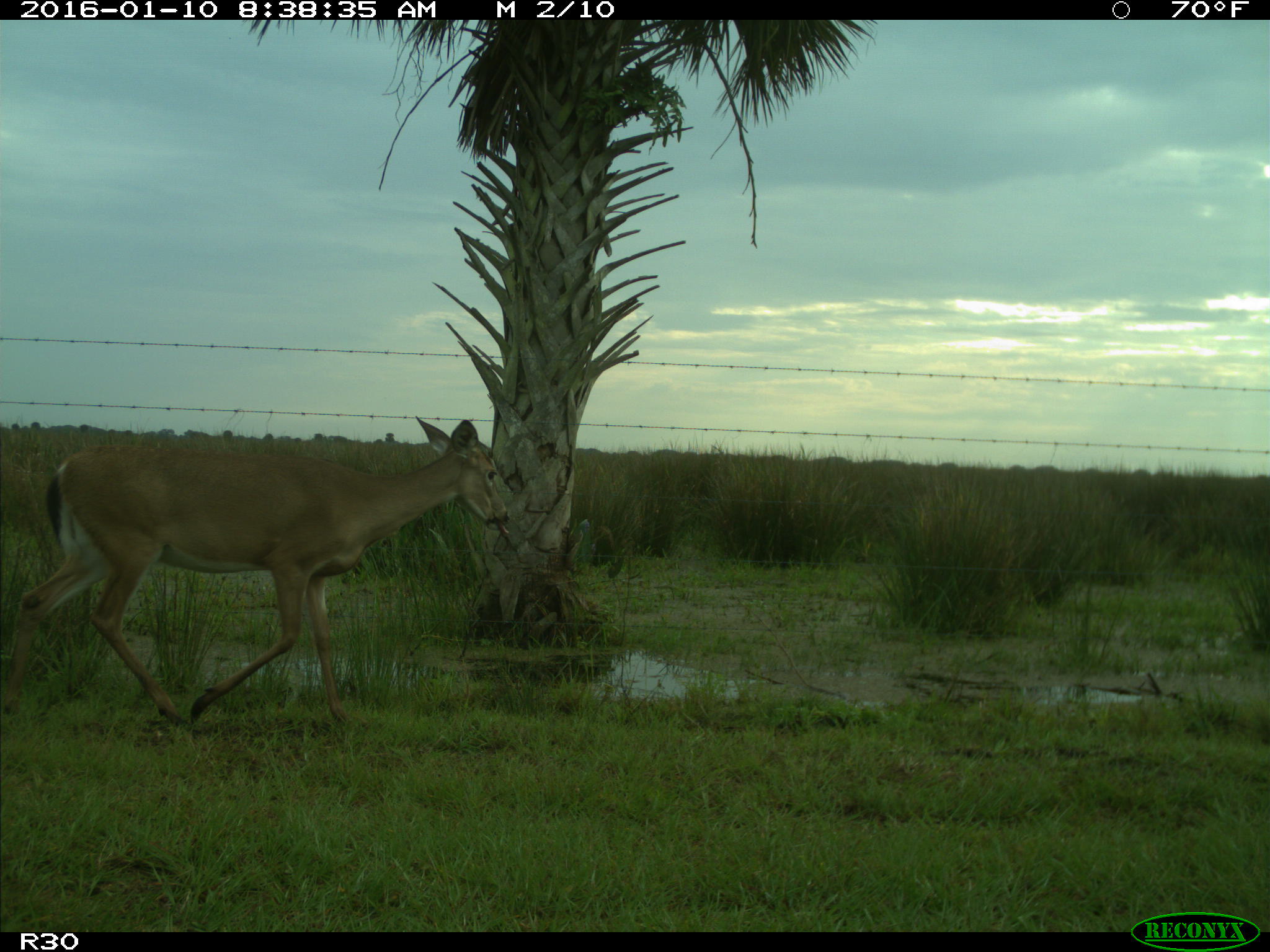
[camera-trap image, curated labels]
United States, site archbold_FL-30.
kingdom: Animalia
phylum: Chordata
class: Mammalia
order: Artiodactyla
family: Cervidae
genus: Odocoileus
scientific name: Odocoileus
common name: deer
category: unidentified deer